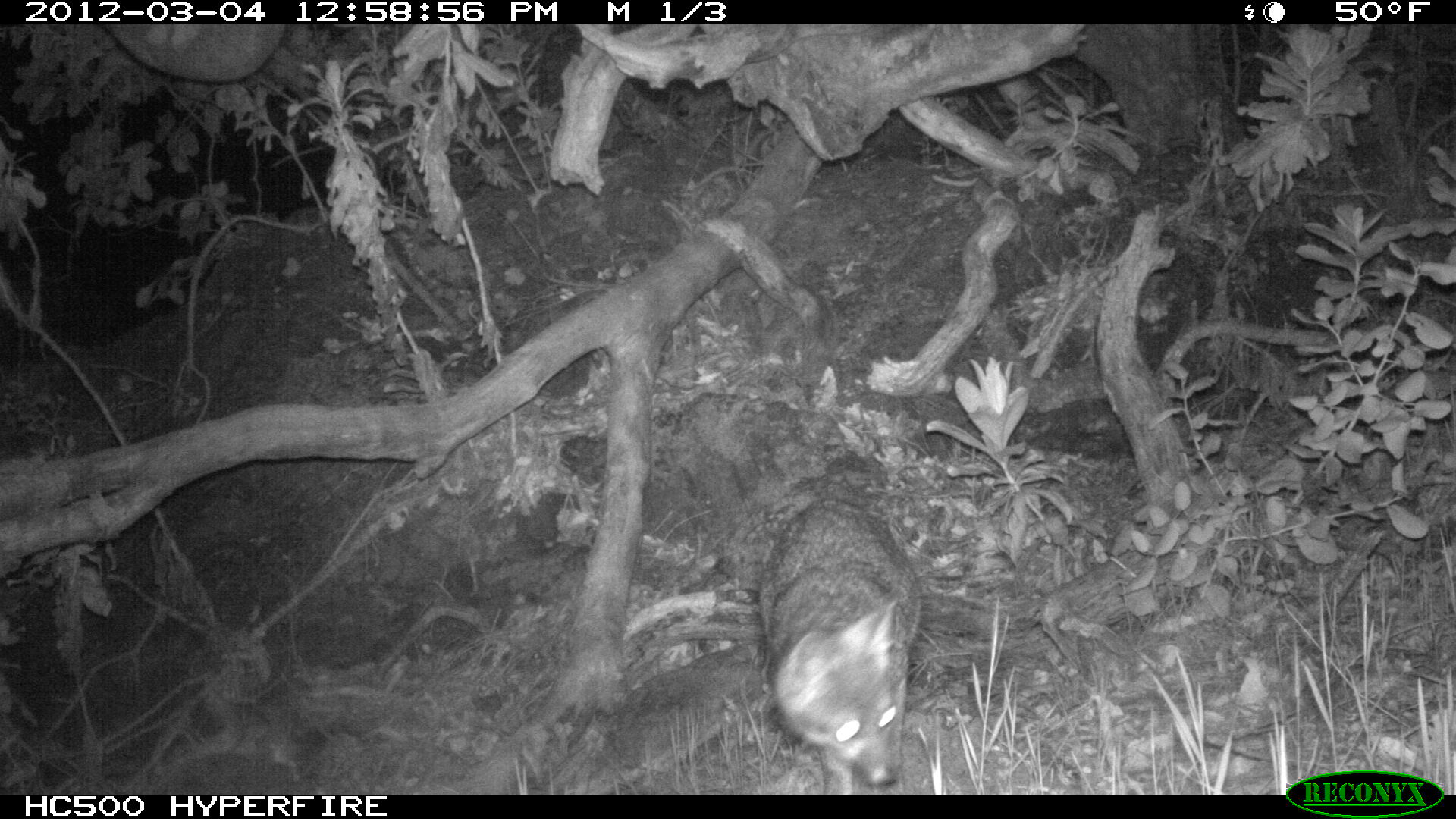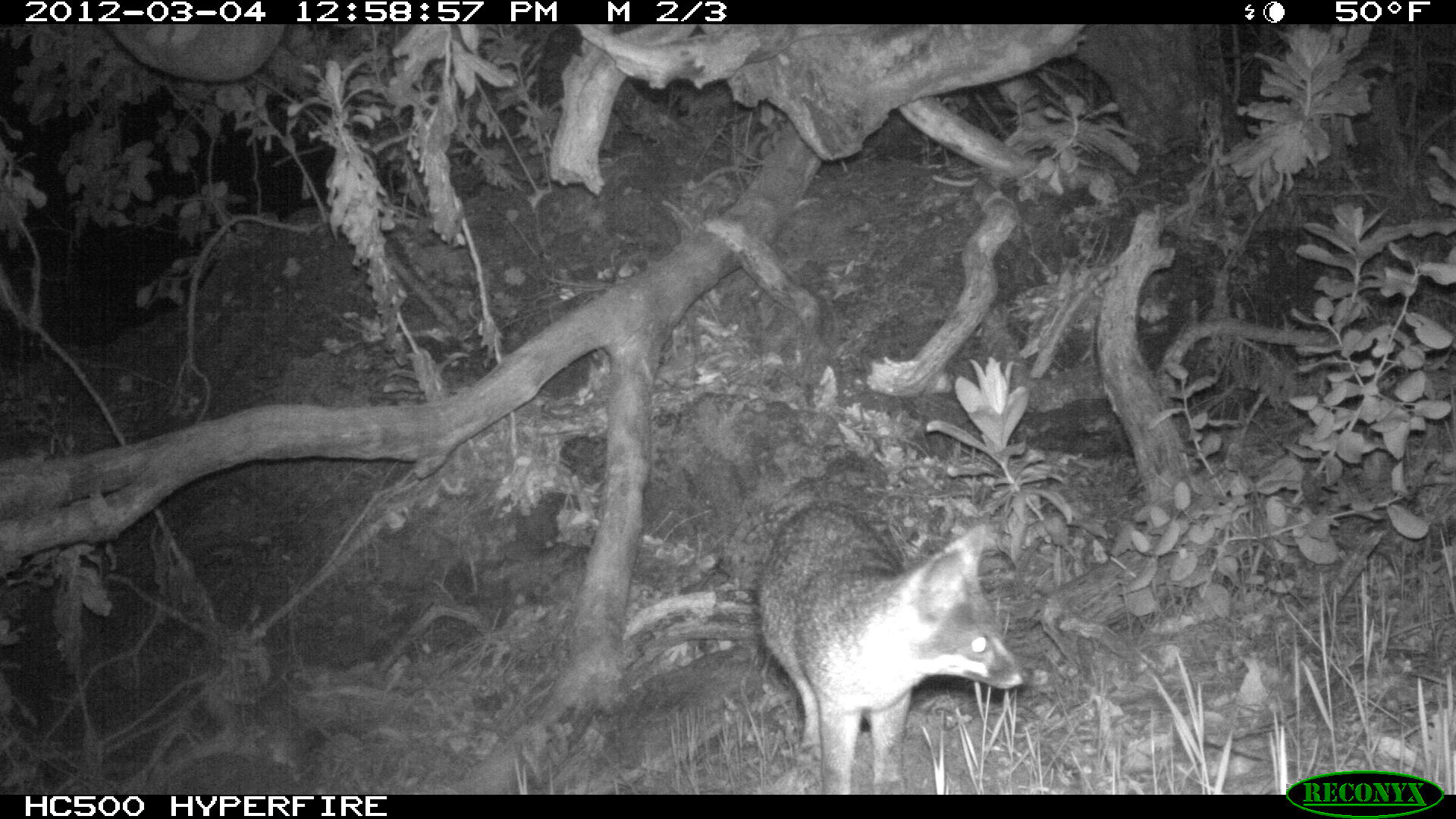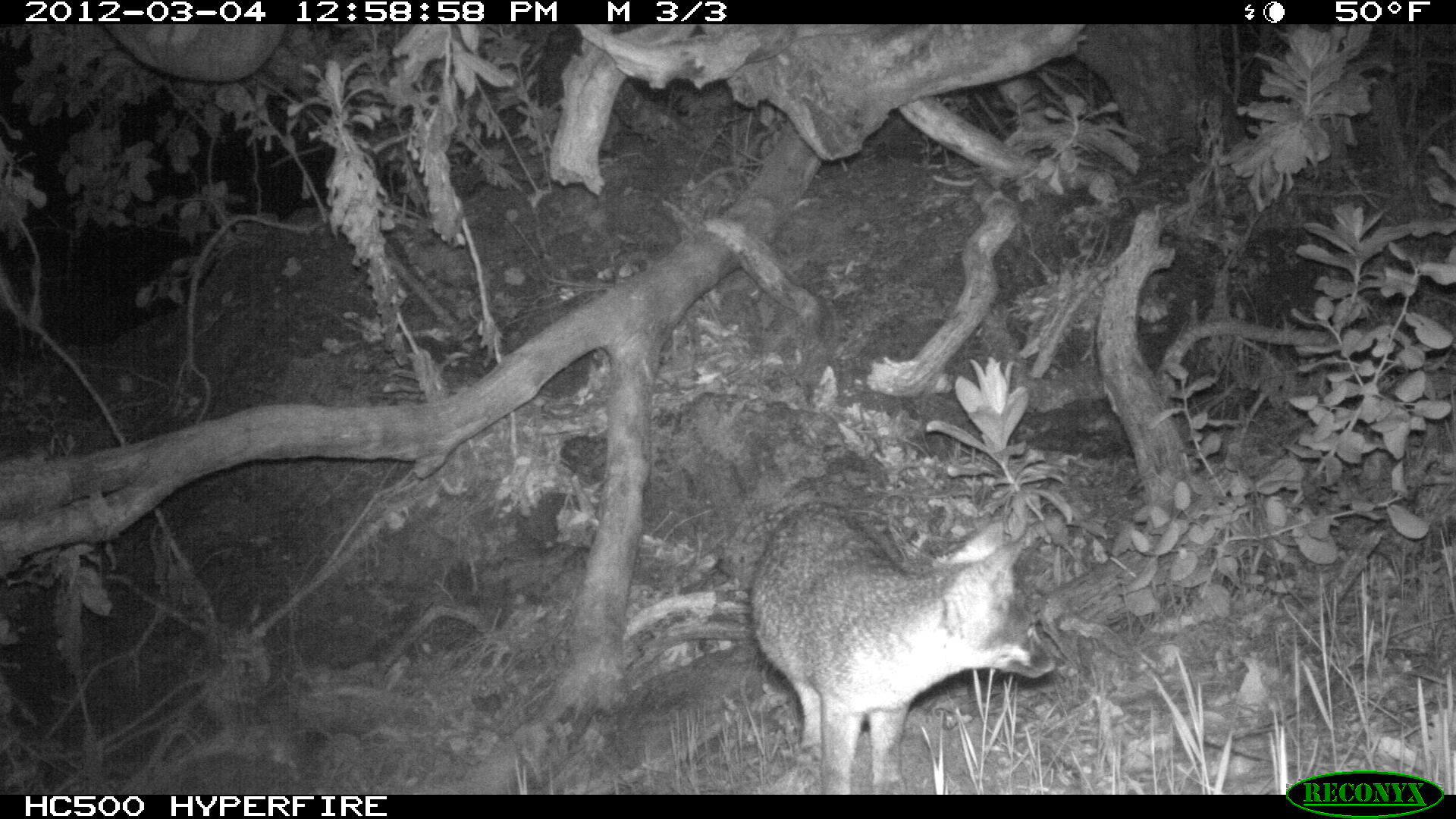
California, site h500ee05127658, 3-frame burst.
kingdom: Animalia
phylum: Chordata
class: Mammalia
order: Carnivora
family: Canidae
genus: Urocyon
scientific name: Urocyon littoralis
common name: island fox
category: fox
Fox (island fox) (Urocyon littoralis).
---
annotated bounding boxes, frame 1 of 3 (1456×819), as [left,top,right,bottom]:
fox: [757,495,922,793]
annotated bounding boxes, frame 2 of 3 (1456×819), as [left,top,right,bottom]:
fox: [758,500,1029,793]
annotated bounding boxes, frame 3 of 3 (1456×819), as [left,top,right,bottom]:
fox: [750,498,1062,792]